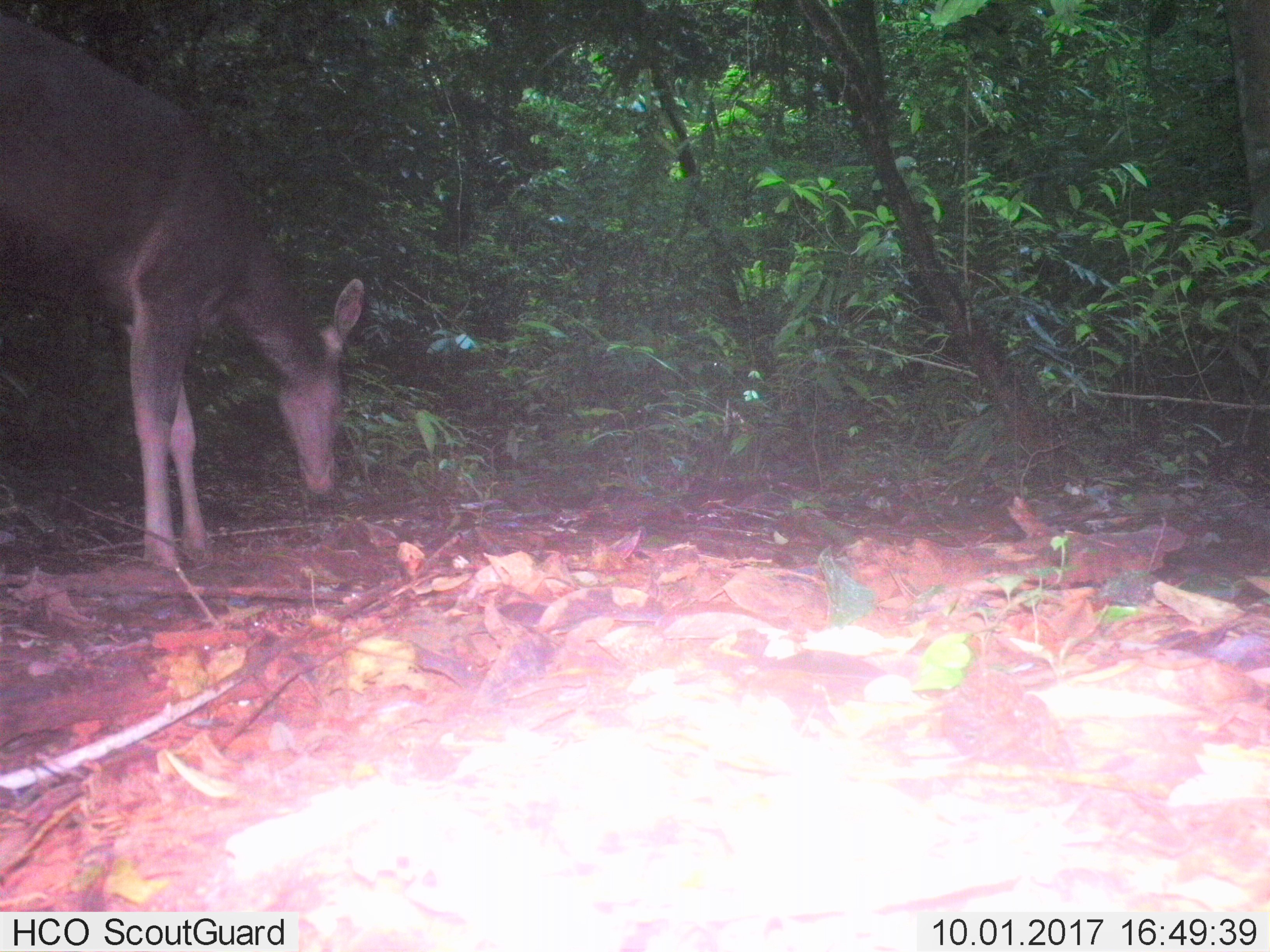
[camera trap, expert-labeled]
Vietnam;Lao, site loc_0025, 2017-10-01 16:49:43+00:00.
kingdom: Animalia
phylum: Chordata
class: Mammalia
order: Artiodactyla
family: Cervidae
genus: Rusa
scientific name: Rusa unicolor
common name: sambar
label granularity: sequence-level